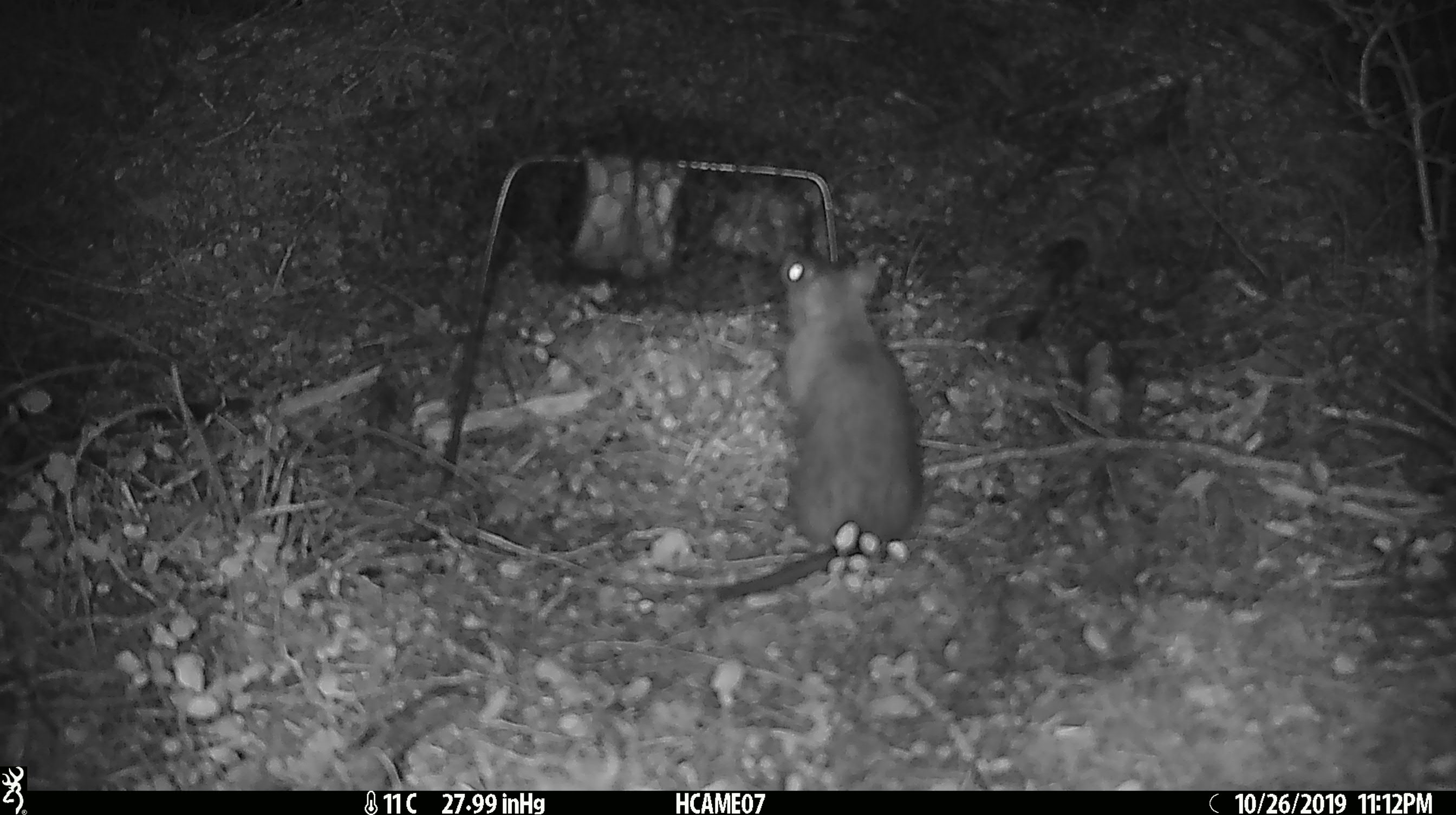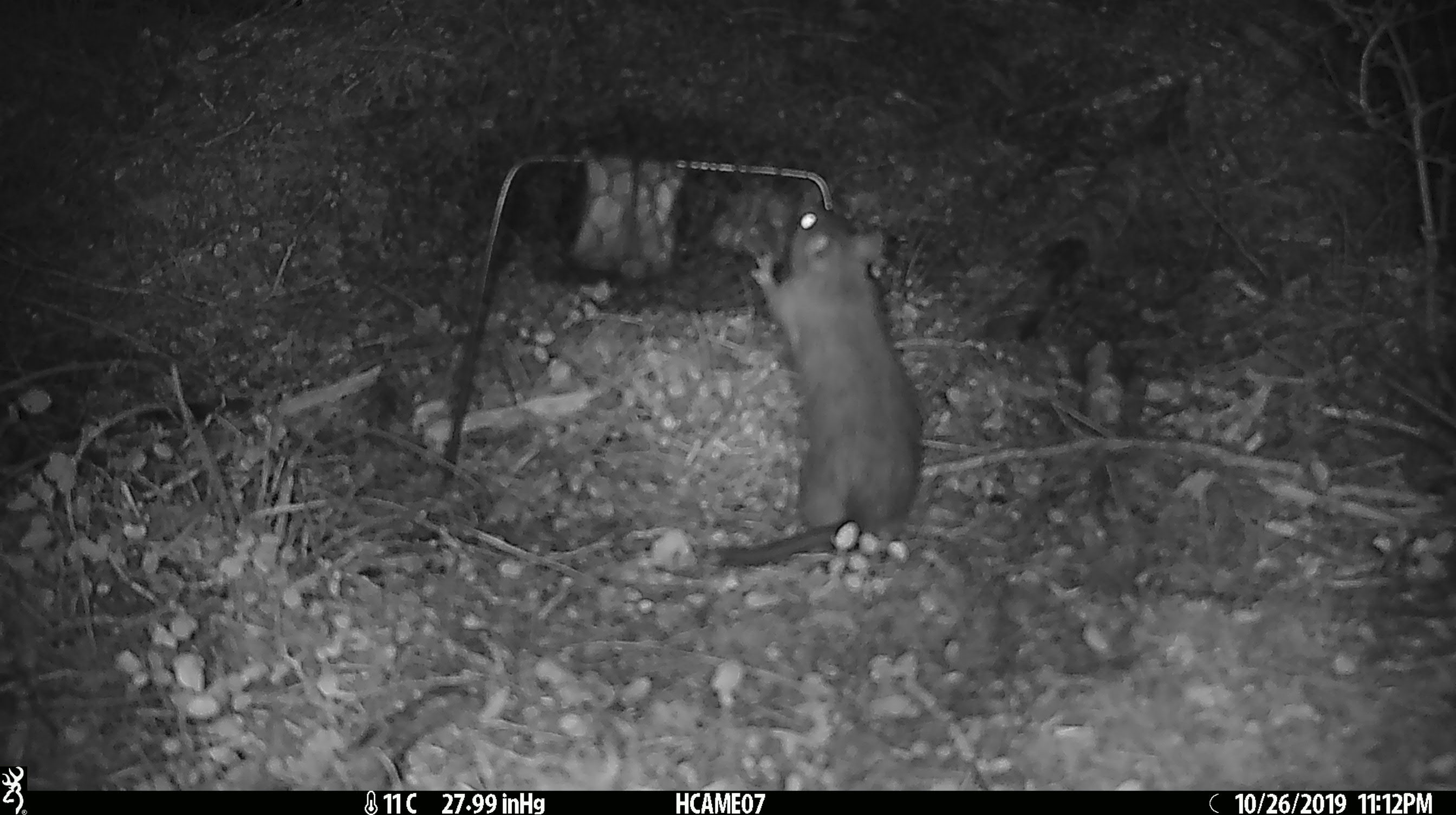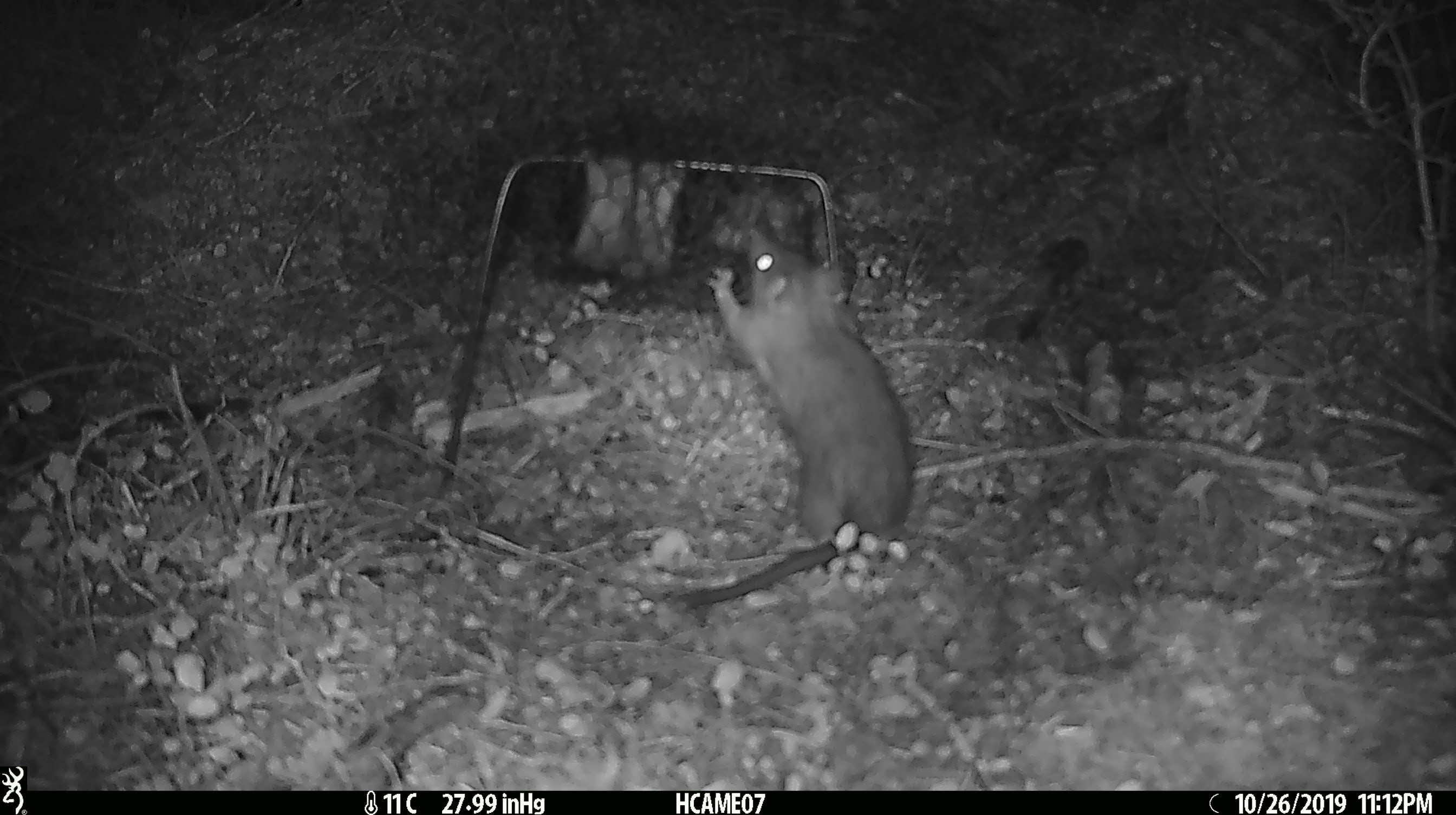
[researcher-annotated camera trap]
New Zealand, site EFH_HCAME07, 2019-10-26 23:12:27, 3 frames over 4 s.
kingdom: Animalia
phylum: Chordata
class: Mammalia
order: Rodentia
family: Muridae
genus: Rattus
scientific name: Rattus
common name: rat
Rat (Rattus).